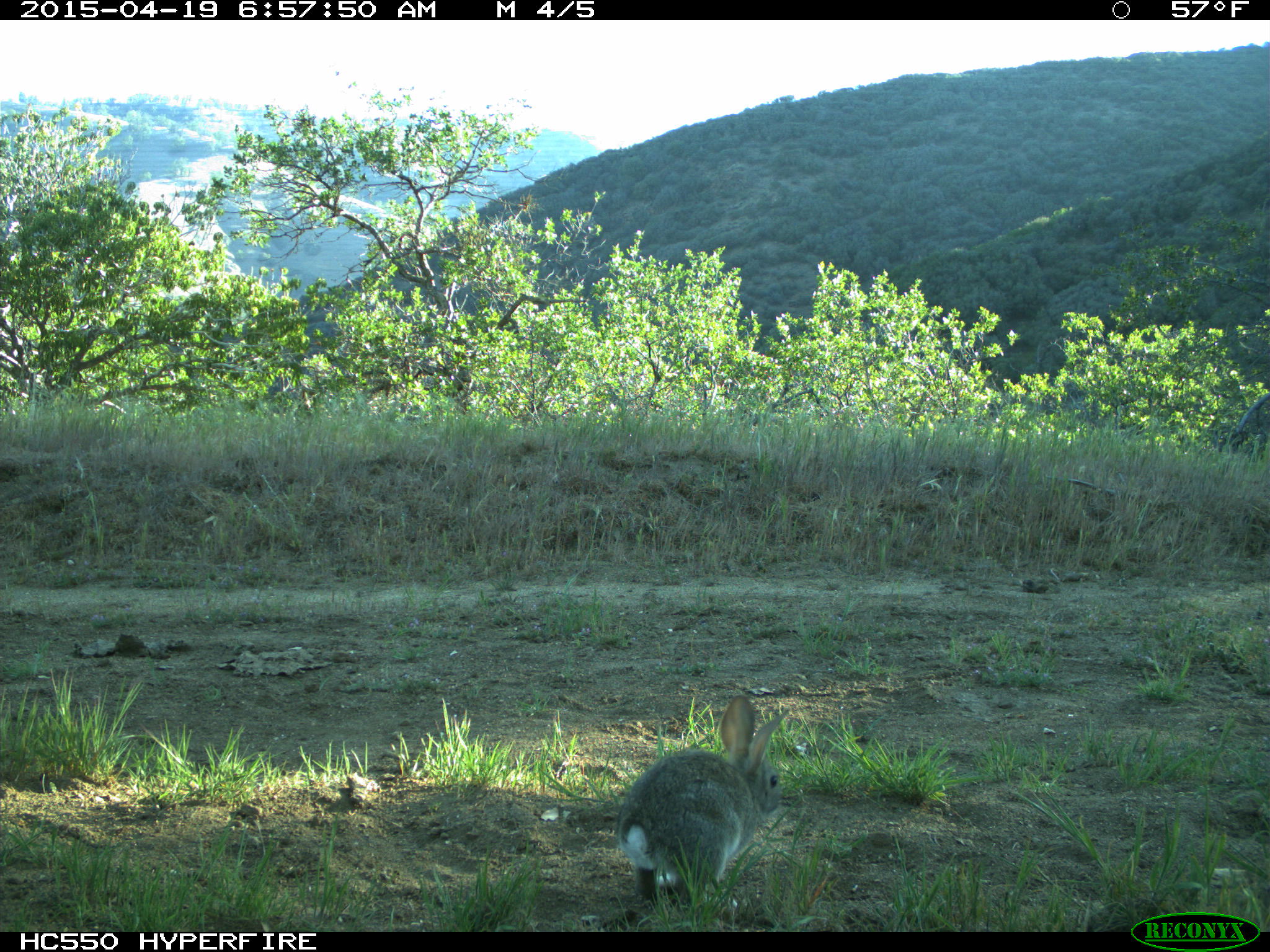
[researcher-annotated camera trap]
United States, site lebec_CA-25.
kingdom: Animalia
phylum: Chordata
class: Mammalia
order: Lagomorpha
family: Leporidae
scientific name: Leporidae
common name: rabbits and hares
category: unidentified rabbit